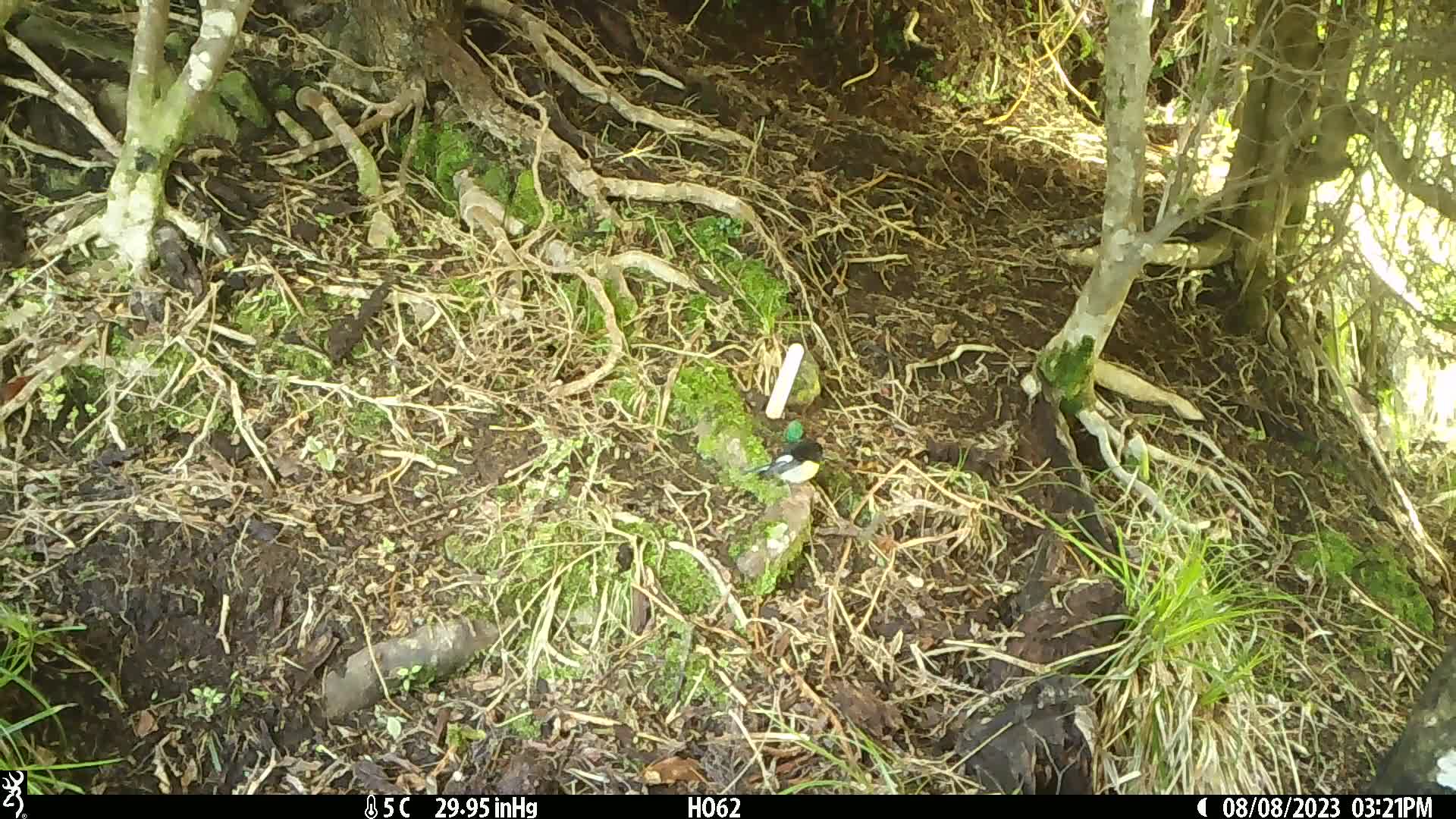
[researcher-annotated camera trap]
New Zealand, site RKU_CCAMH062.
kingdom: Animalia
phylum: Chordata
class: Aves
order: Passeriformes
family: Petroicidae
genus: Petroica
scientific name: Petroica macrocephala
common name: tomtit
Tomtit (Petroica macrocephala).